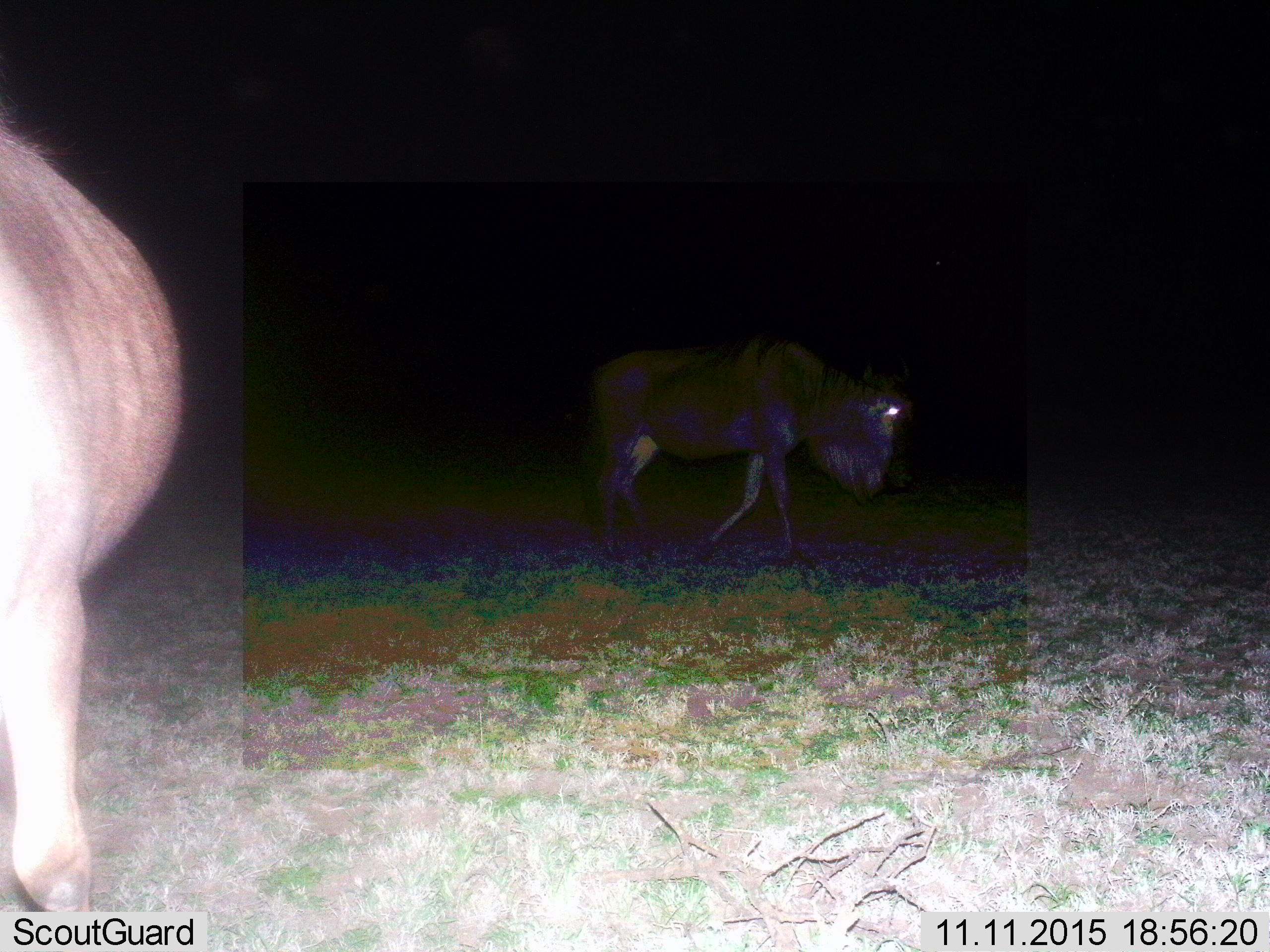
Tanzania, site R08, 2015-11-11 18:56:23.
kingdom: Animalia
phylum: Chordata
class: Mammalia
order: Artiodactyla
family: Bovidae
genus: Connochaetes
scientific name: Connochaetes taurinus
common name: blue wildebeest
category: wildebeest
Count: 2.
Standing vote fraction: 62%.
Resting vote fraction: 0%.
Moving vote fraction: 88%.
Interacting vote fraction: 0%.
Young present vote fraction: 0%.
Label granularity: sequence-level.